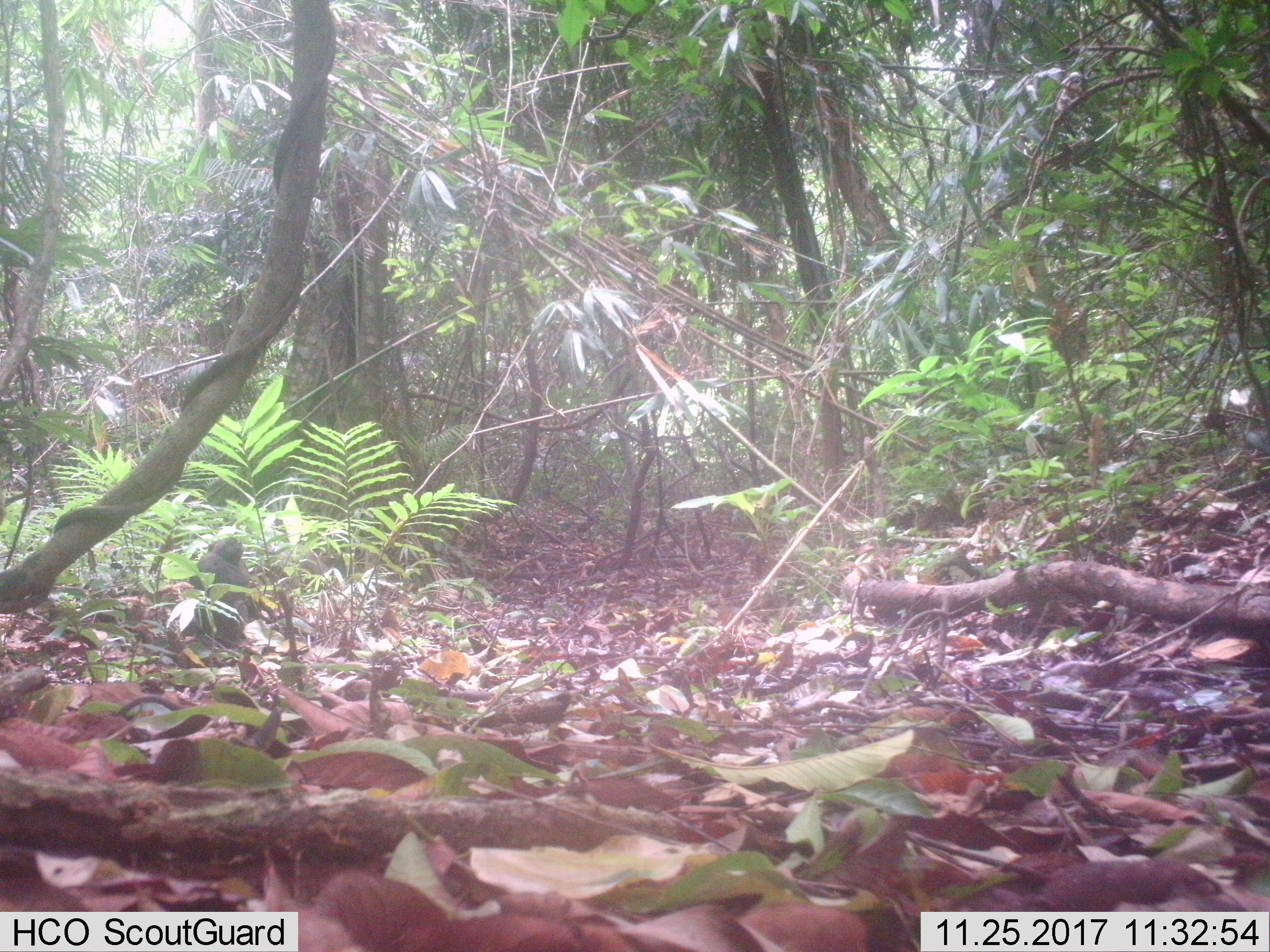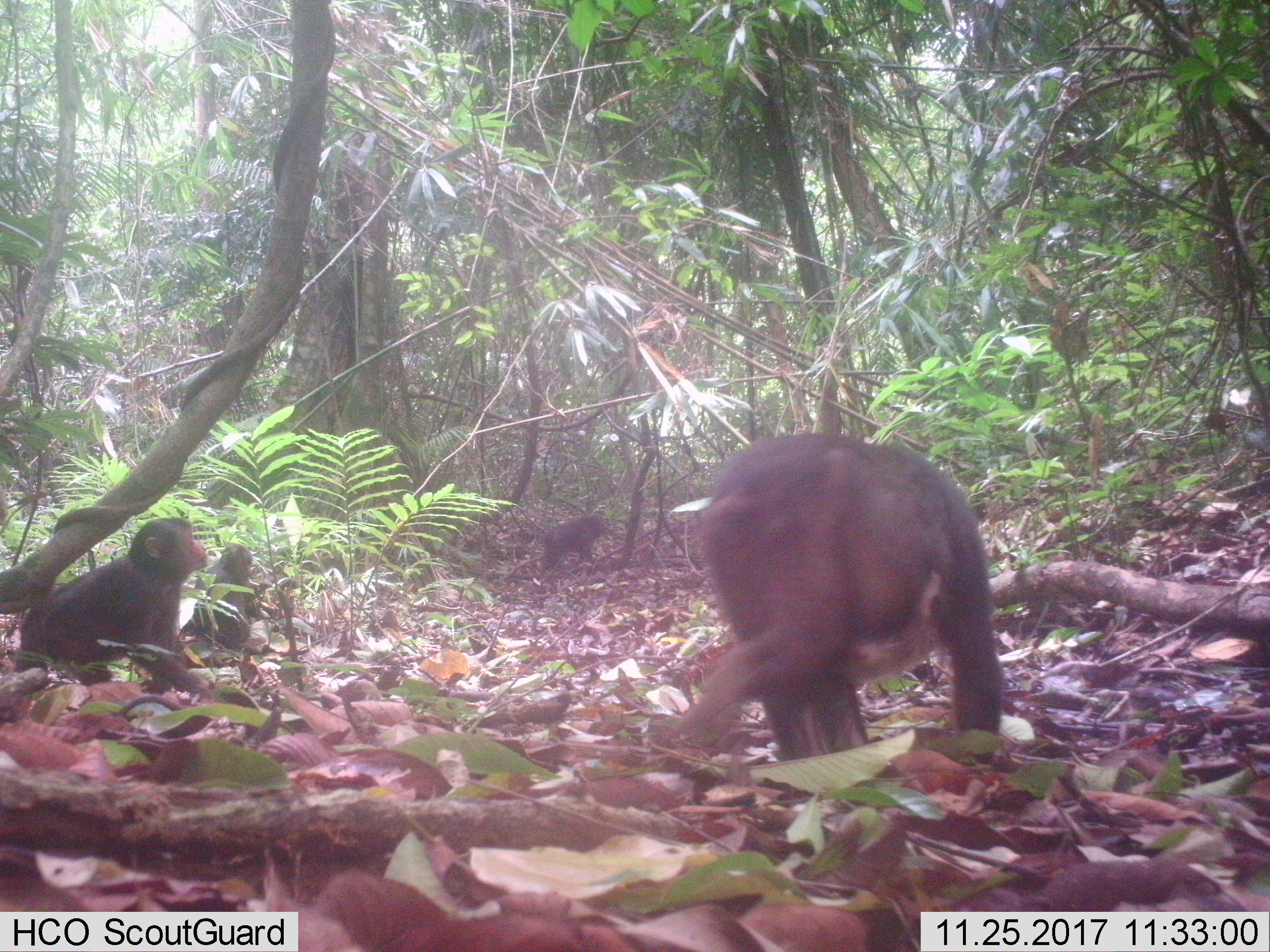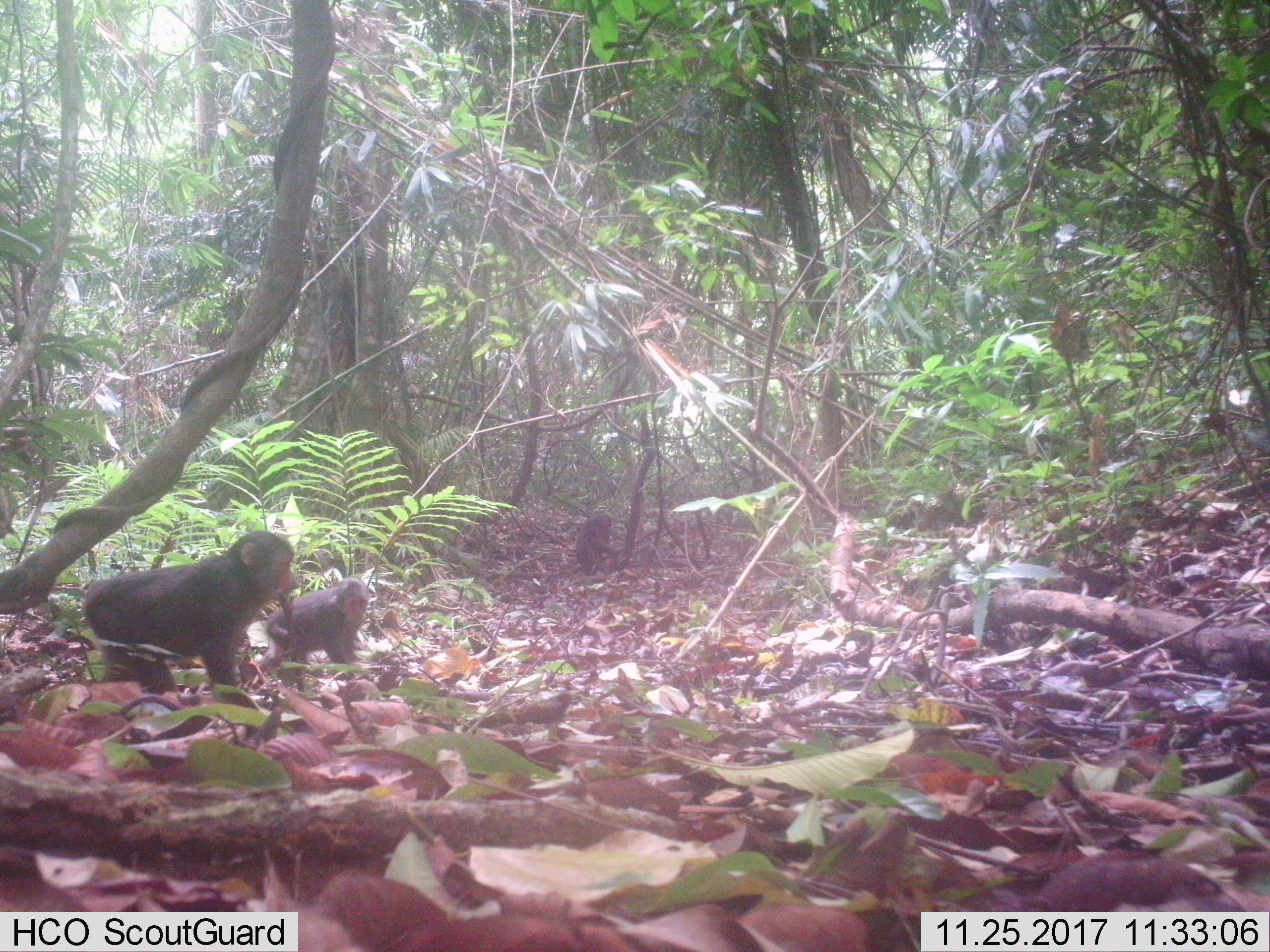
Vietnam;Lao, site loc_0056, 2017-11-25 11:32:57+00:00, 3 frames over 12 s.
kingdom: Animalia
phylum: Chordata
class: Mammalia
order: Primates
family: Cercopithecidae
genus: Macaca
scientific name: Macaca arctoides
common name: stump-tailed macaque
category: stump tailed macaque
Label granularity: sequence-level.